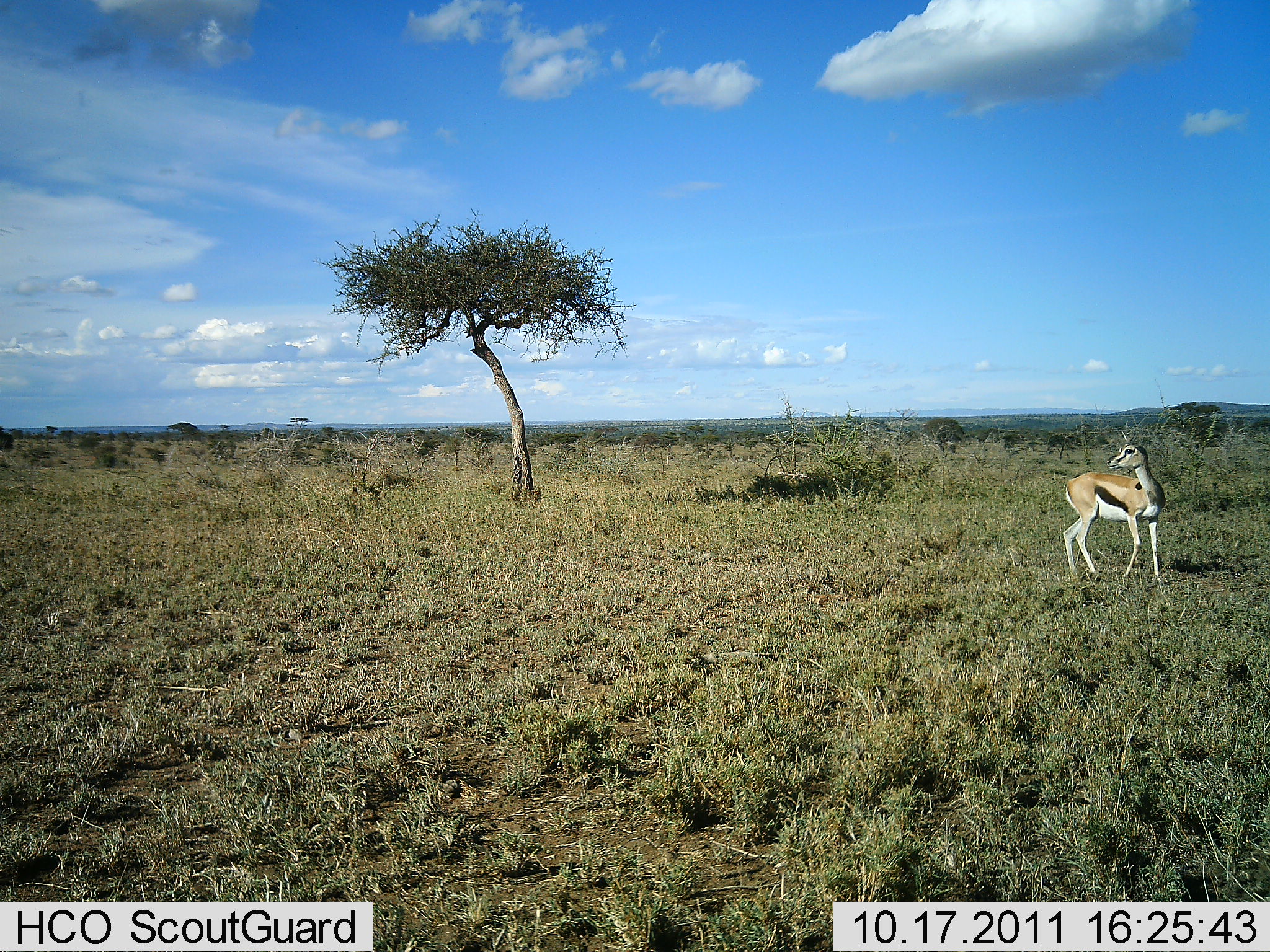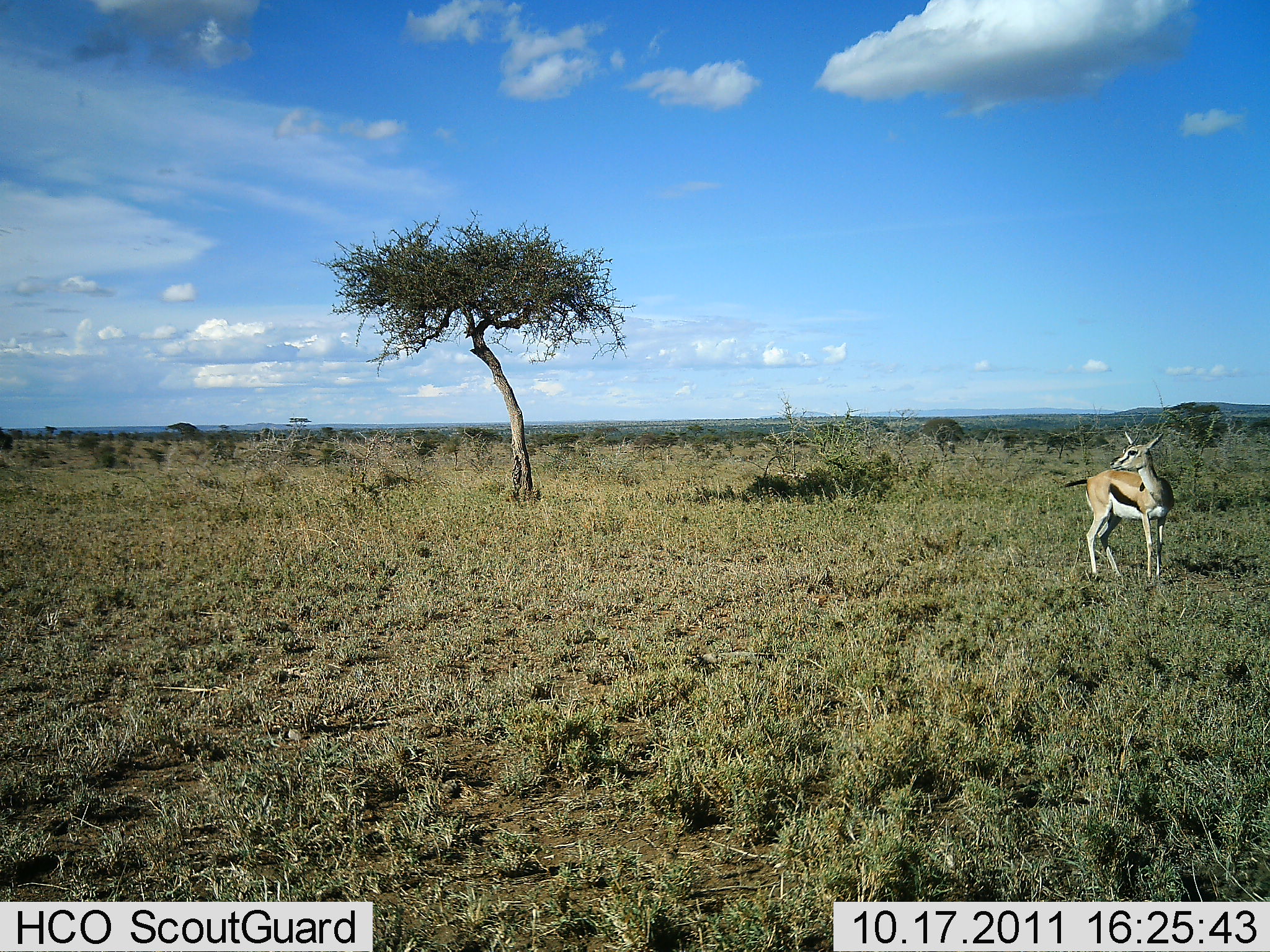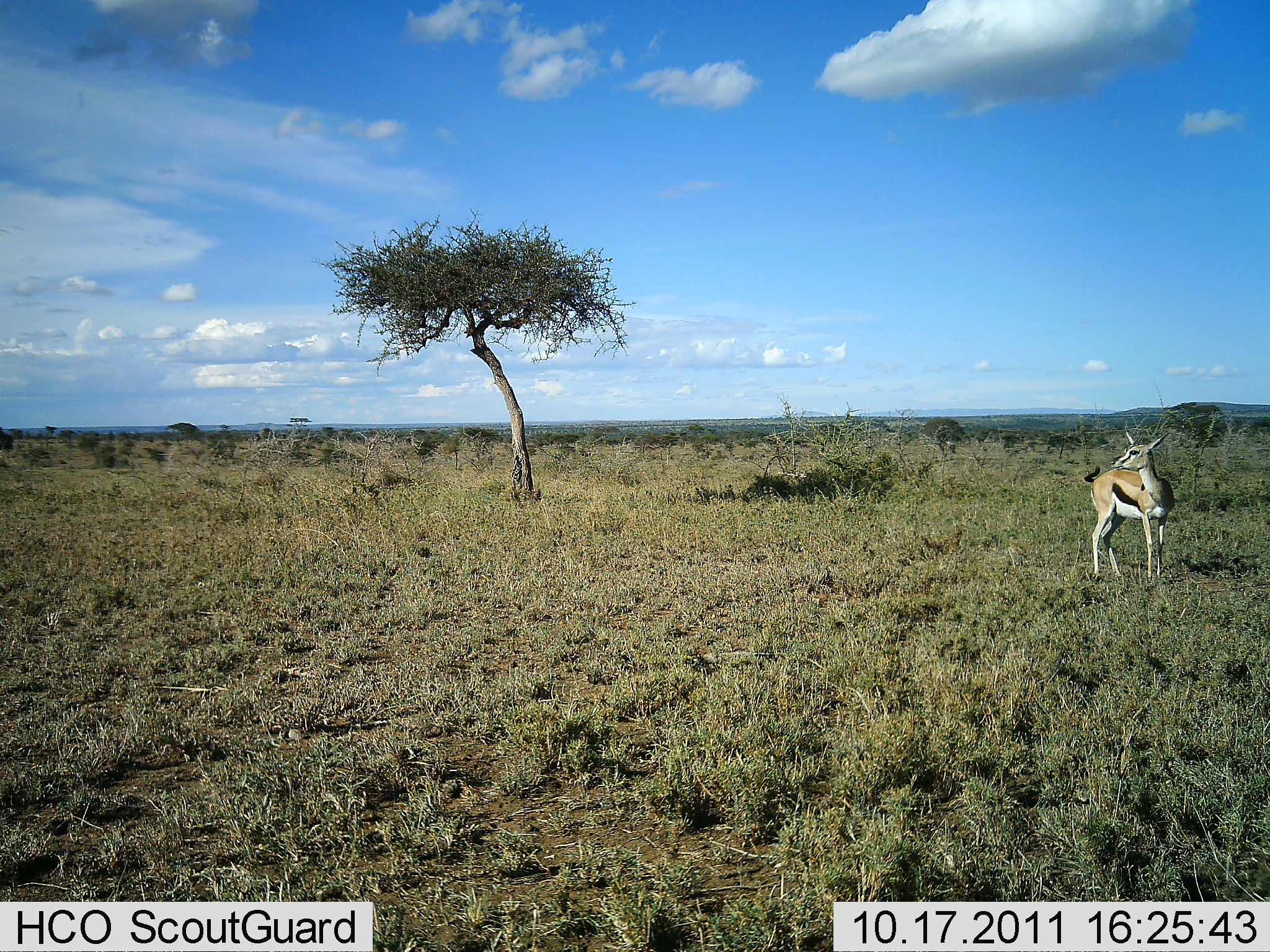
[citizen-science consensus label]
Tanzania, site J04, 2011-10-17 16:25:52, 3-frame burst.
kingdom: Animalia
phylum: Chordata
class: Mammalia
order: Artiodactyla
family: Bovidae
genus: Eudorcas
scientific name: Eudorcas thomsonii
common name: thomson's gazelle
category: gazellethomsons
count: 1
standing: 90%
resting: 0%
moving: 10%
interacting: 0%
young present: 0%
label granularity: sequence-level